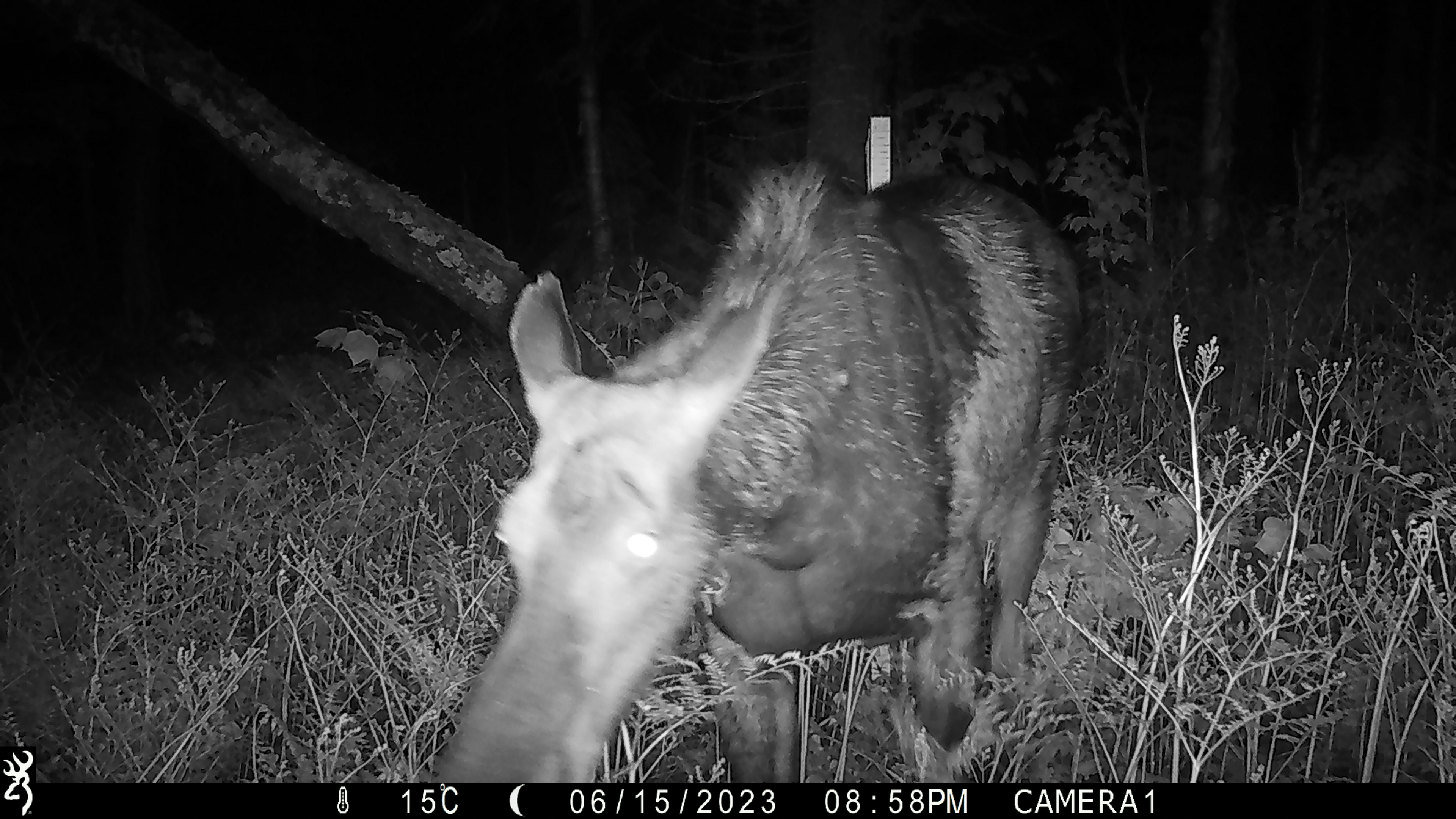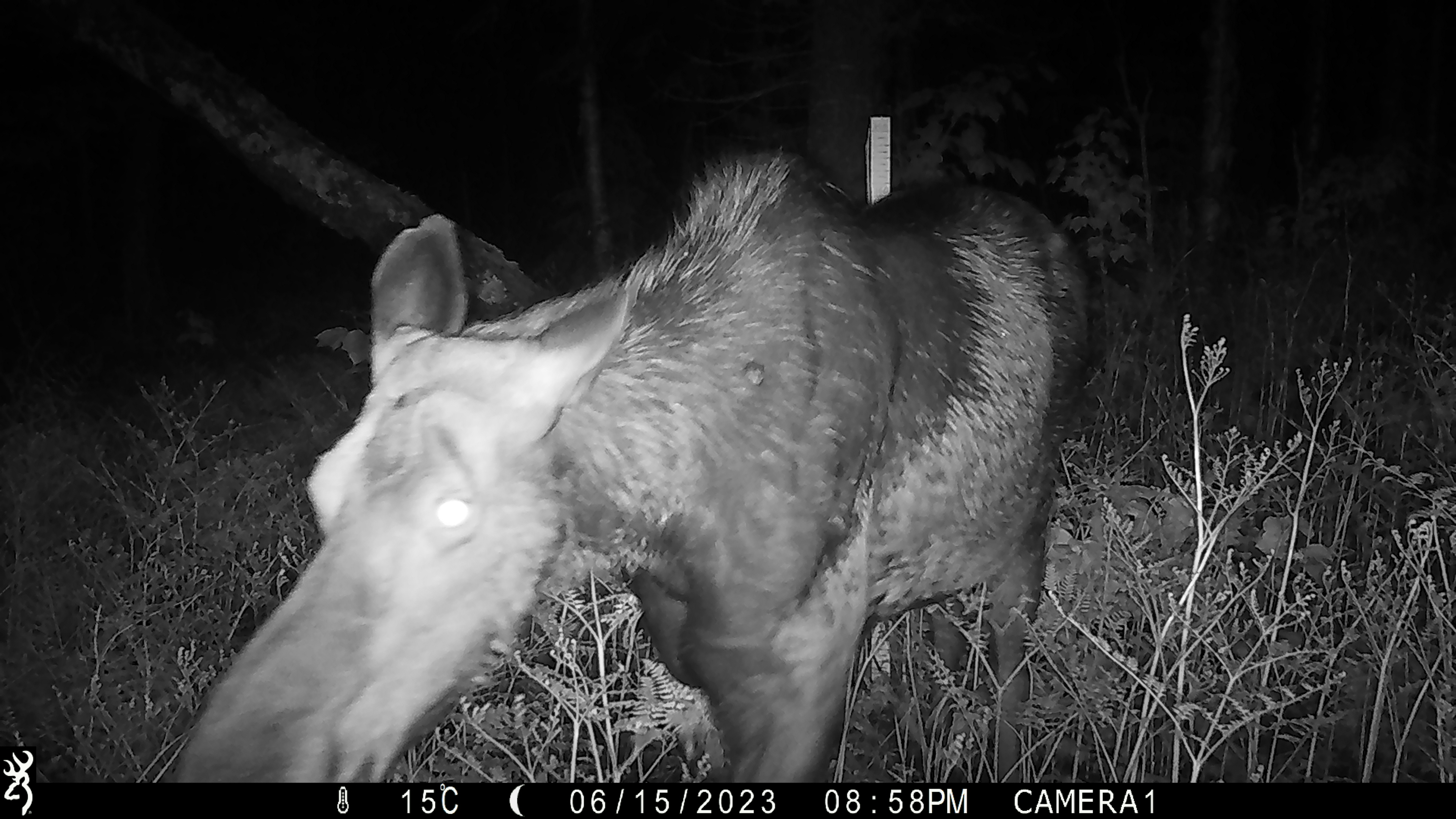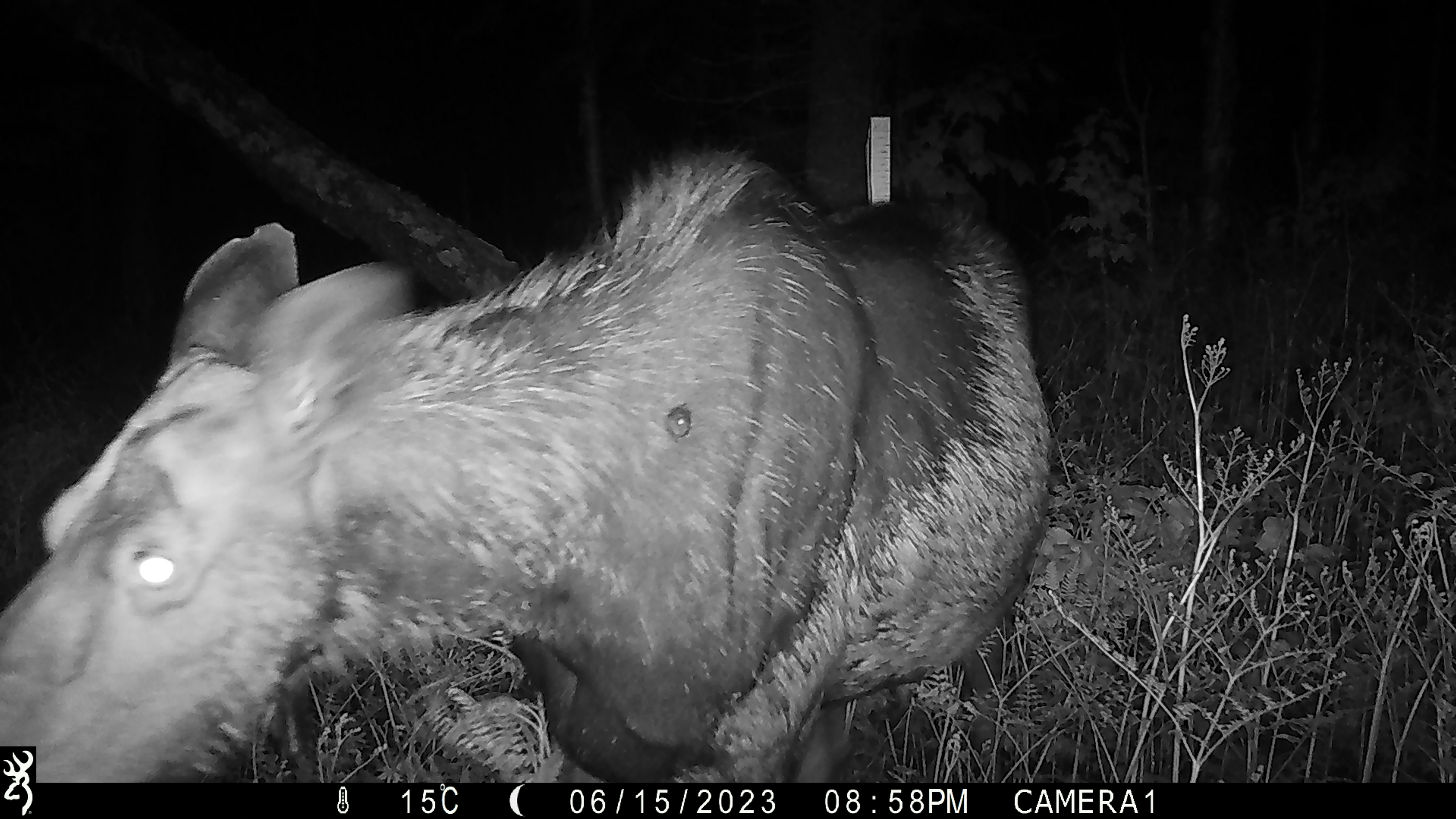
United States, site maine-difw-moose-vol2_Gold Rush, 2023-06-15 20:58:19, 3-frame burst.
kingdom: Animalia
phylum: Chordata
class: Mammalia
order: Artiodactyla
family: Cervidae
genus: Alces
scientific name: Alces alces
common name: moose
Moose (Alces alces).